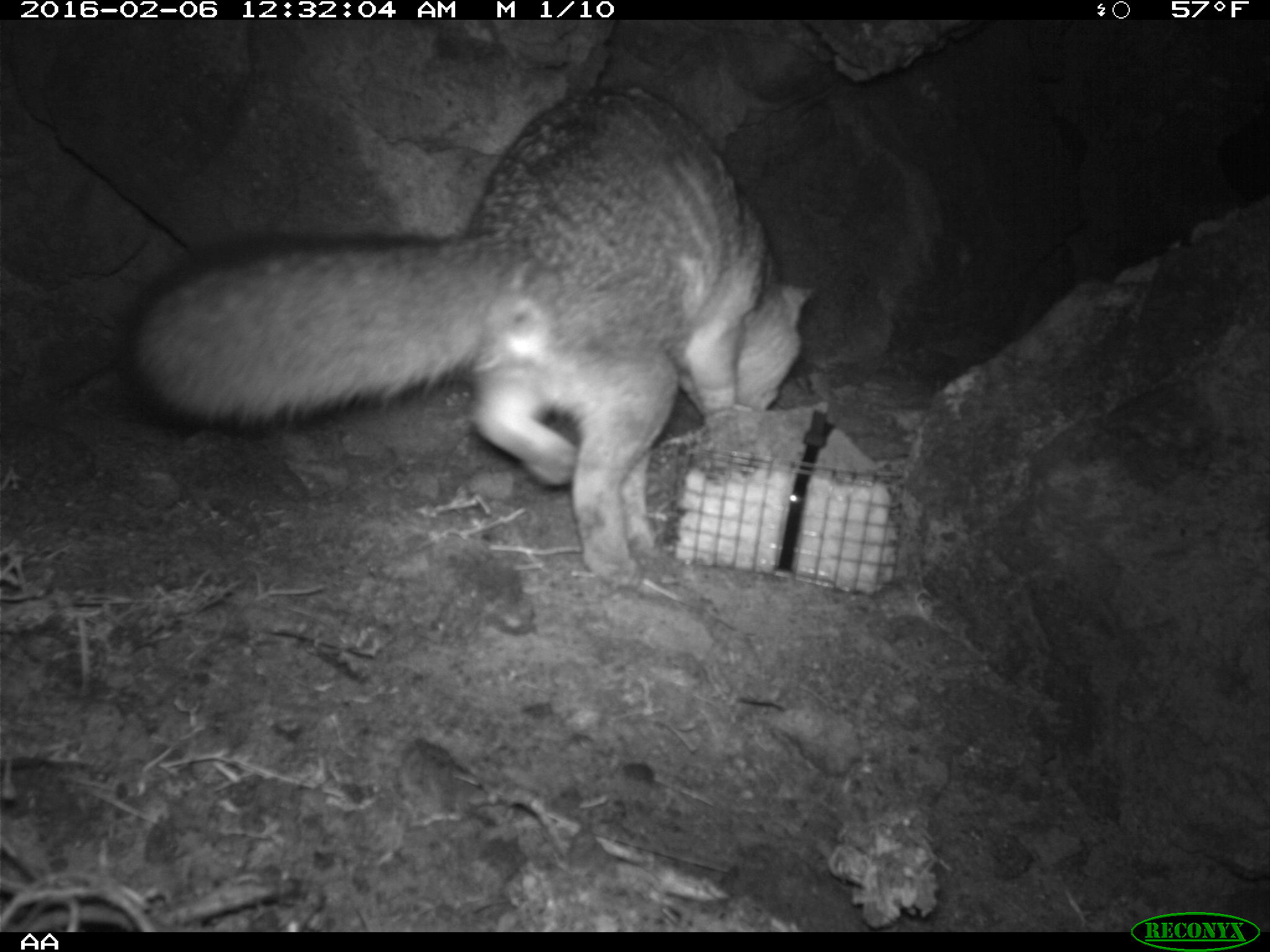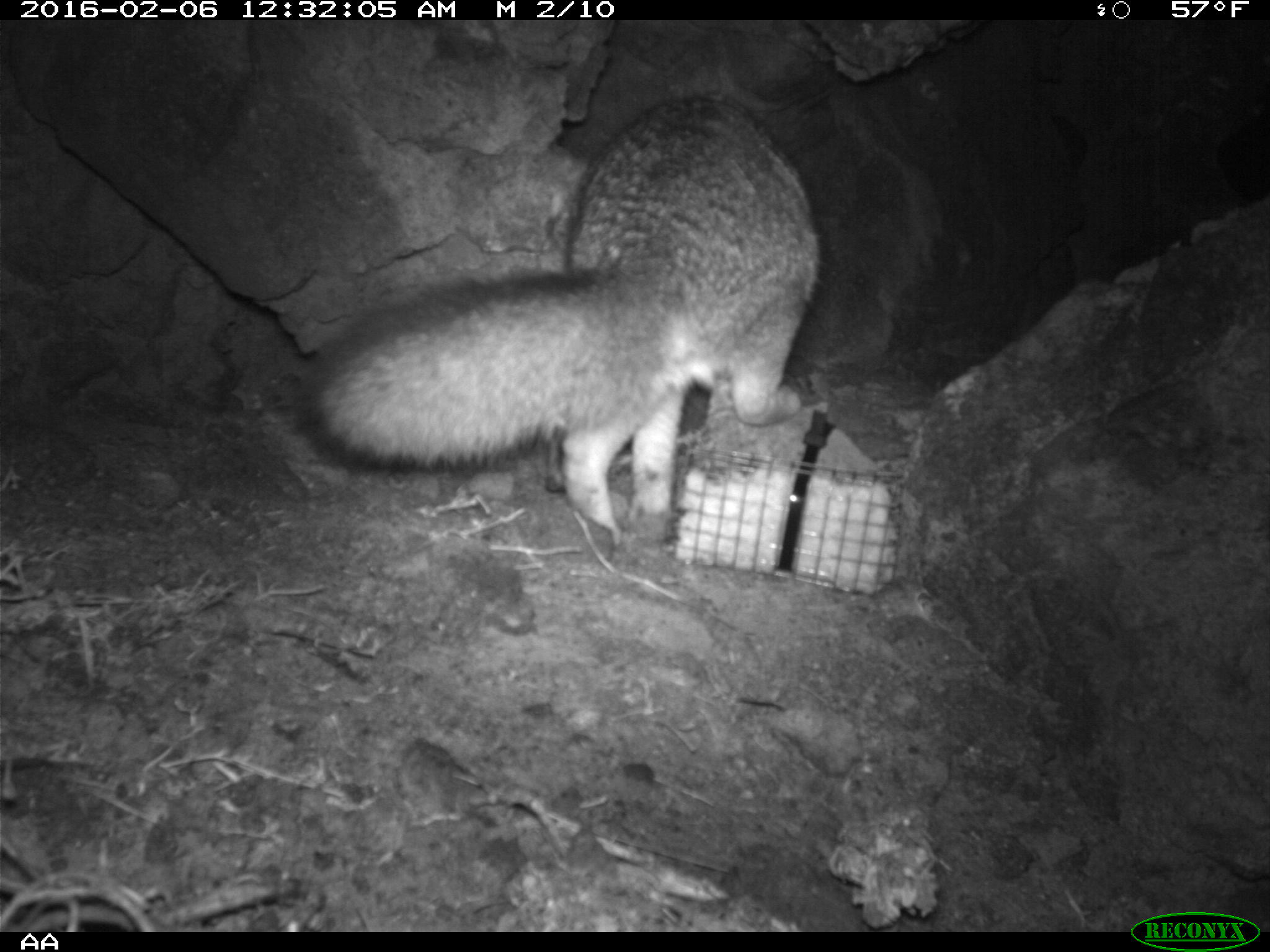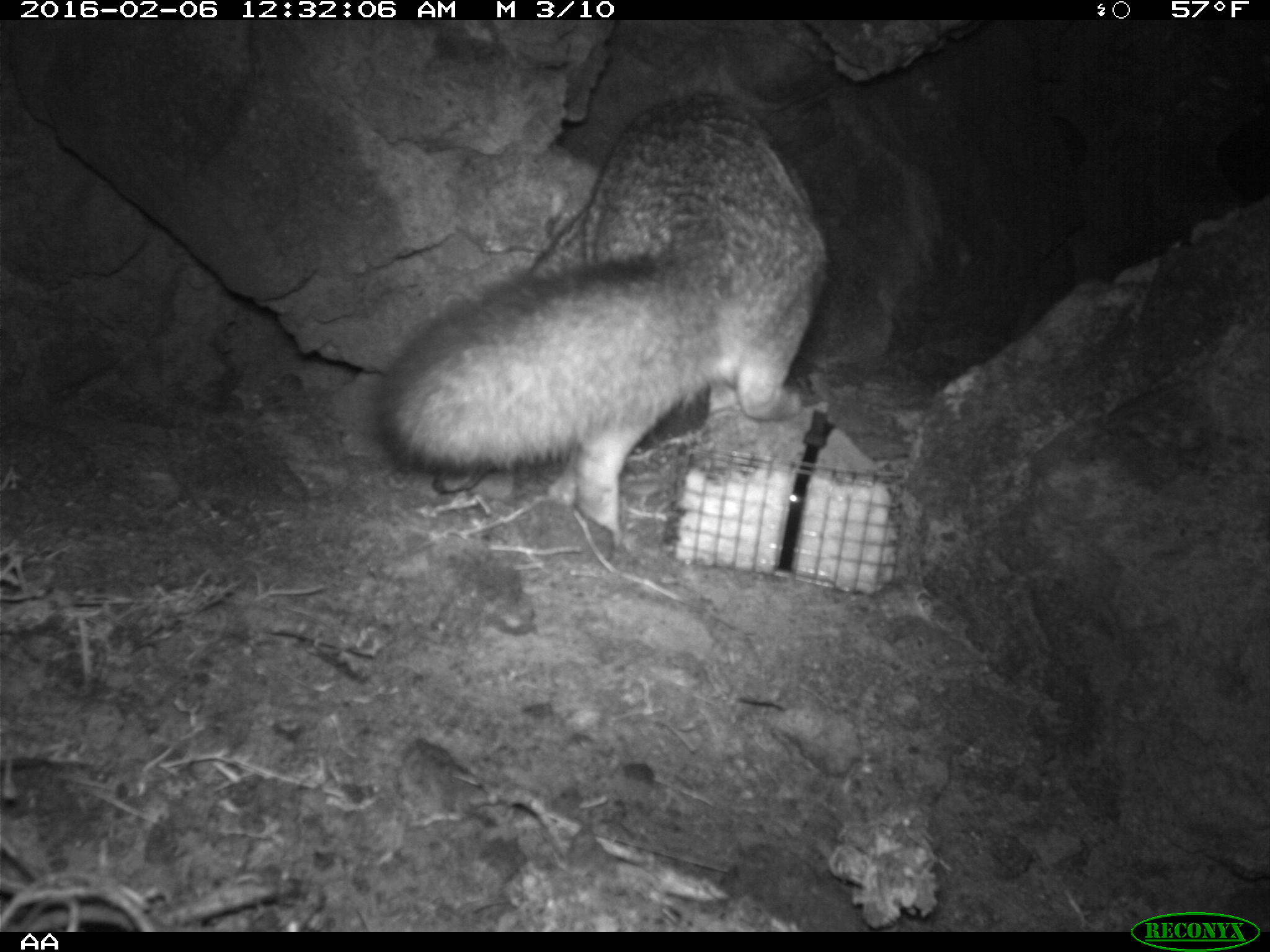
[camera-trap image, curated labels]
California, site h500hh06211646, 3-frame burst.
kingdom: Animalia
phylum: Chordata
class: Mammalia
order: Carnivora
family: Canidae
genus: Urocyon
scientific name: Urocyon littoralis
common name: island fox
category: fox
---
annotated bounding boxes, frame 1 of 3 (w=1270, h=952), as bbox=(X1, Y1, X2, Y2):
fox: bbox=(121, 81, 813, 586)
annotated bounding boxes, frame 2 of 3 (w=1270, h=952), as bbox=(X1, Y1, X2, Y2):
fox: bbox=(295, 94, 827, 550)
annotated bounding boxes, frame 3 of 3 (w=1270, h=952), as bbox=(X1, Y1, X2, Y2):
fox: bbox=(368, 94, 825, 555)